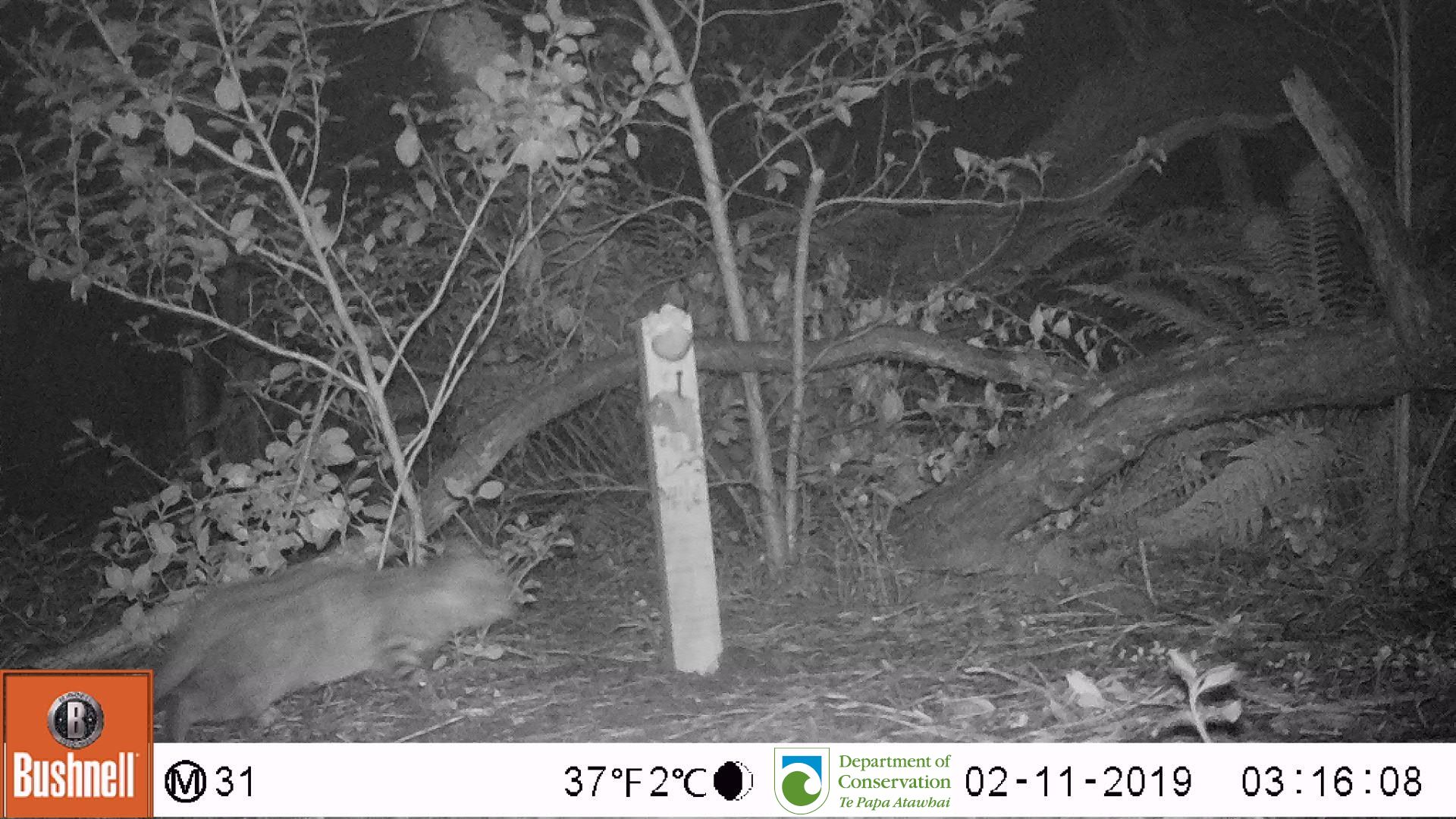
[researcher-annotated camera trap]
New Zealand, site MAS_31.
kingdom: Animalia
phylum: Chordata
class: Mammalia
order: Carnivora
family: Felidae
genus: Felis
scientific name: Felis catus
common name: domestic cat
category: cat